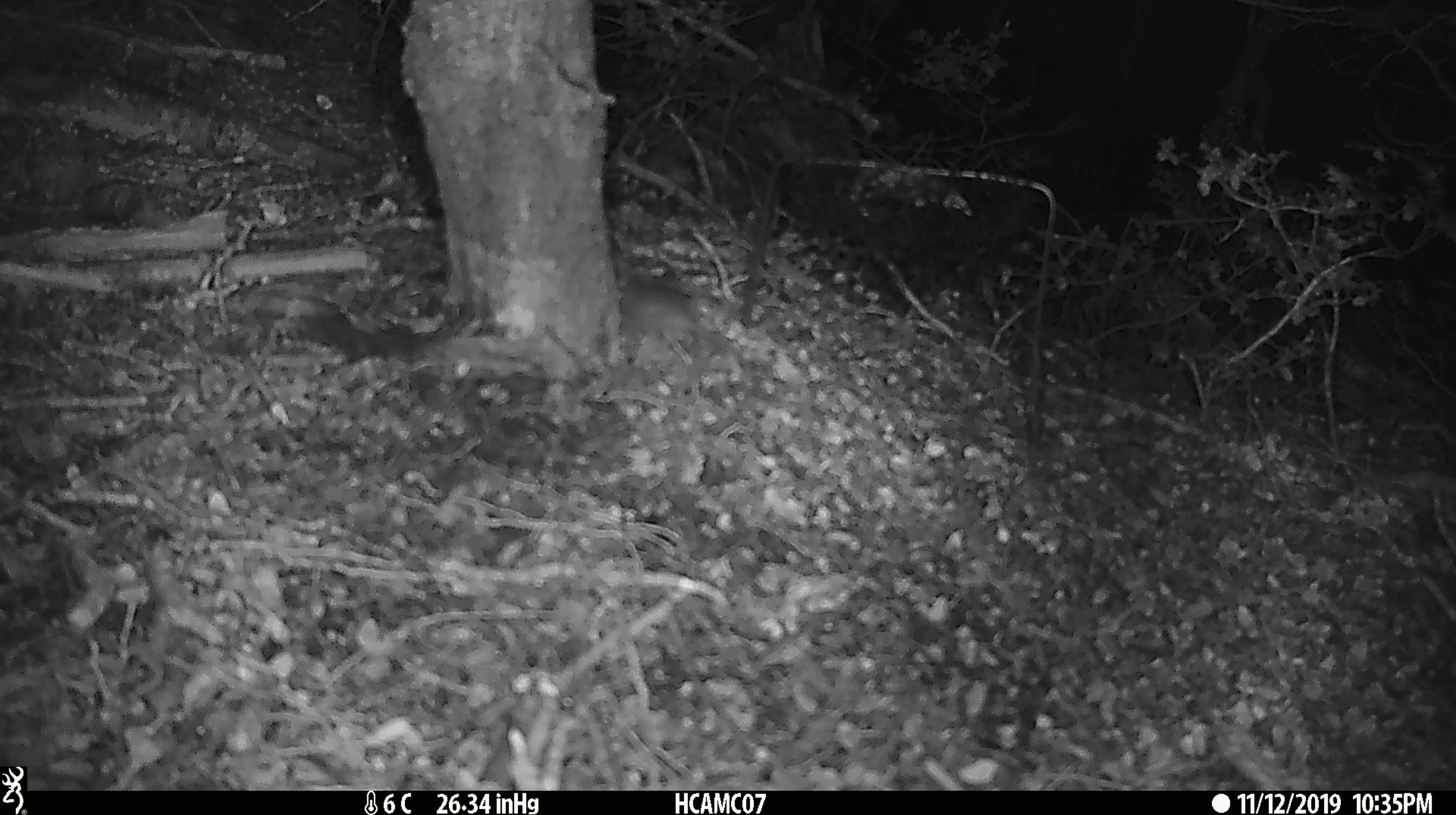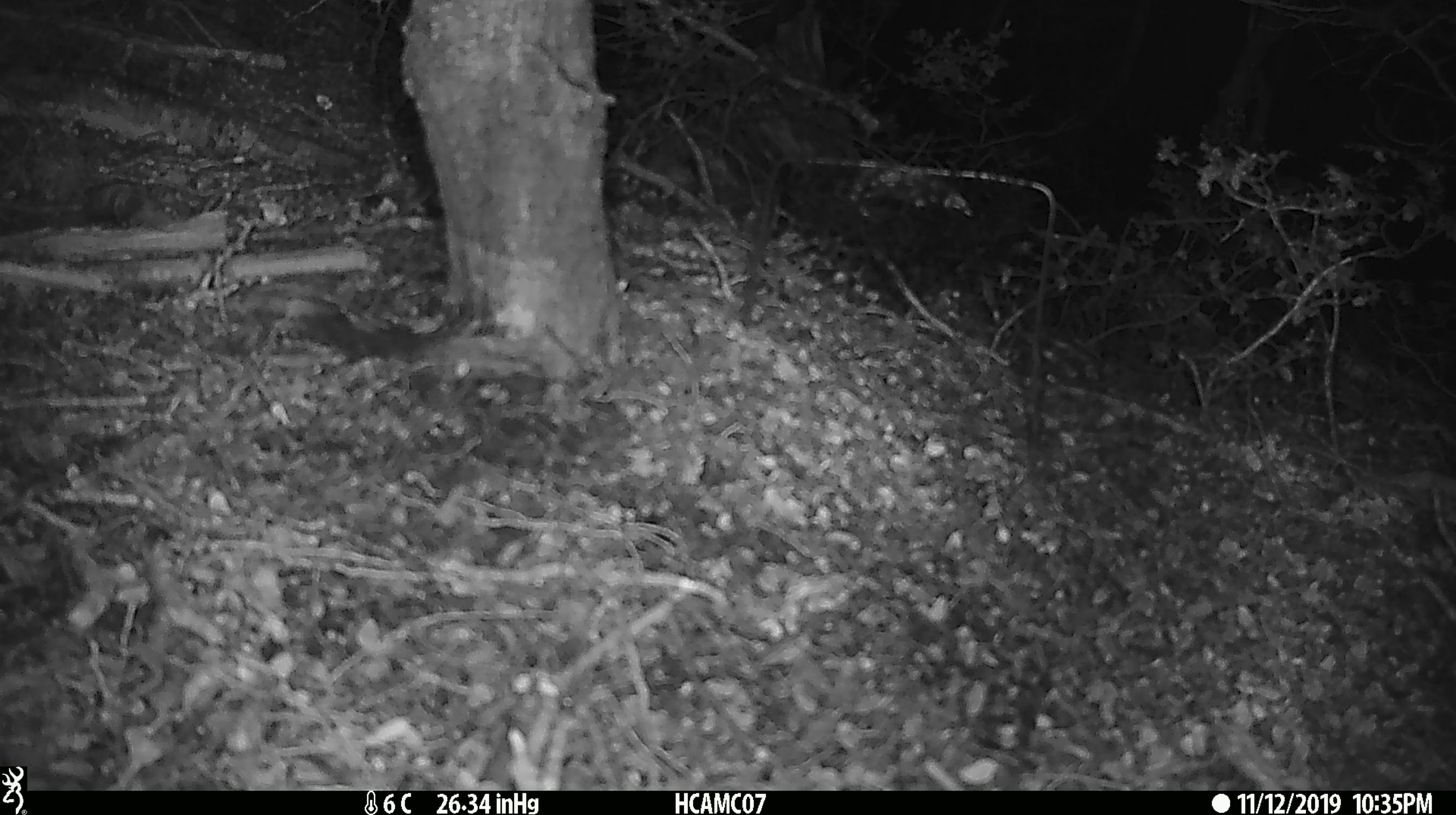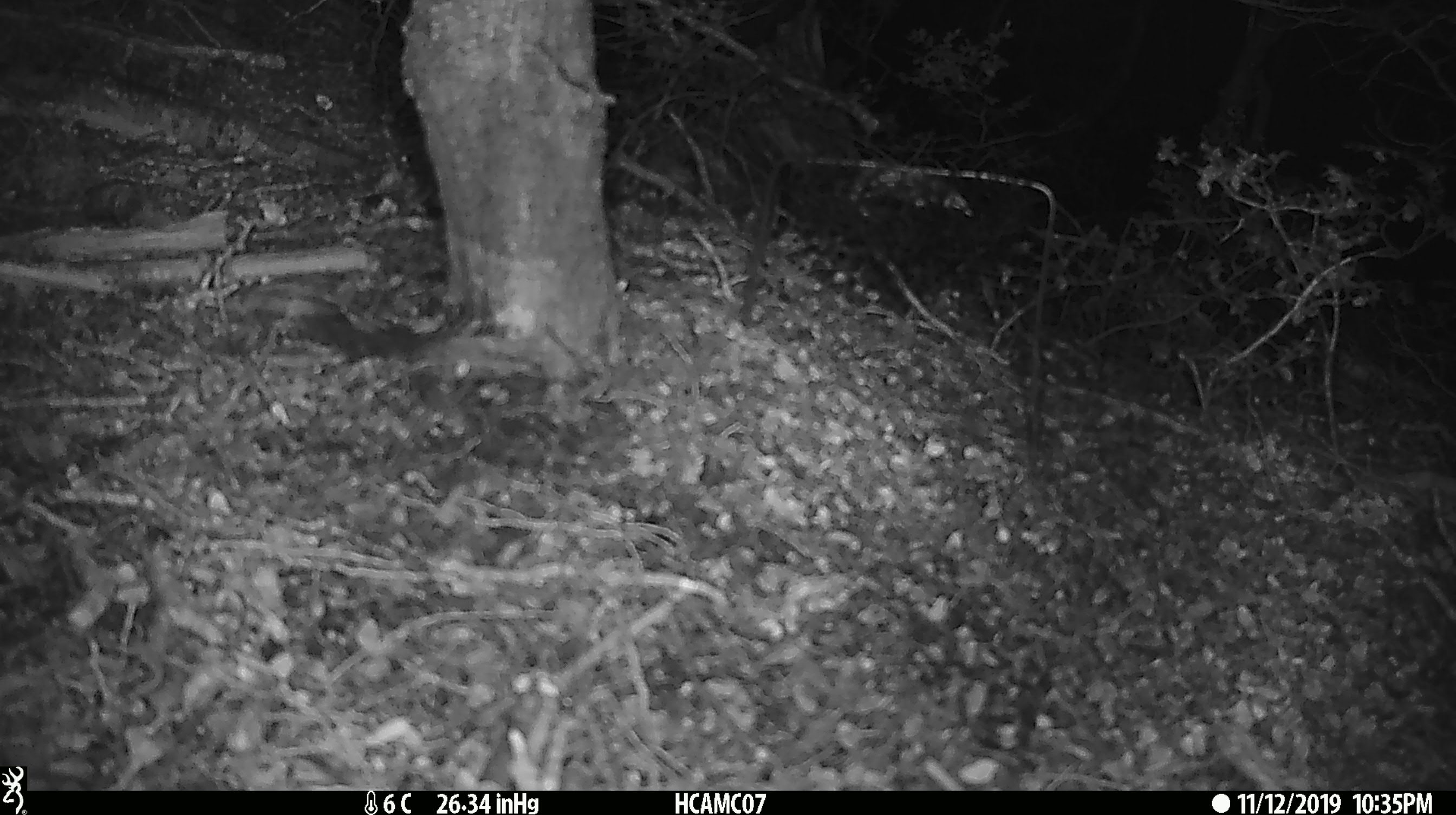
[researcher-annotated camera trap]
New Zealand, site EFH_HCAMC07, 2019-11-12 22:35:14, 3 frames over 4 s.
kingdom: Animalia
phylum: Chordata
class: Mammalia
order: Rodentia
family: Muridae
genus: Mus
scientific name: Mus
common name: mouse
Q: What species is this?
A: Mouse (Mus).